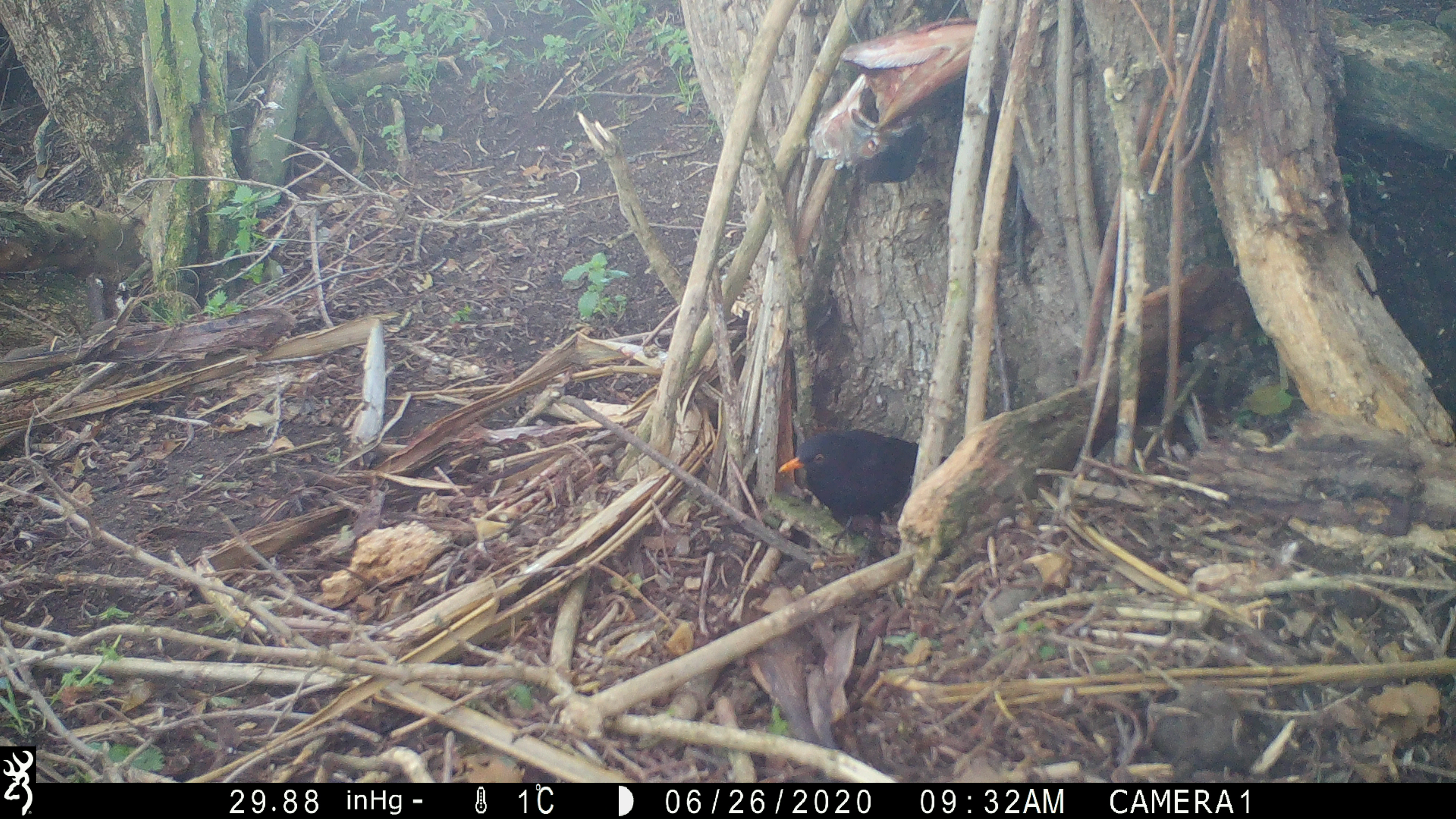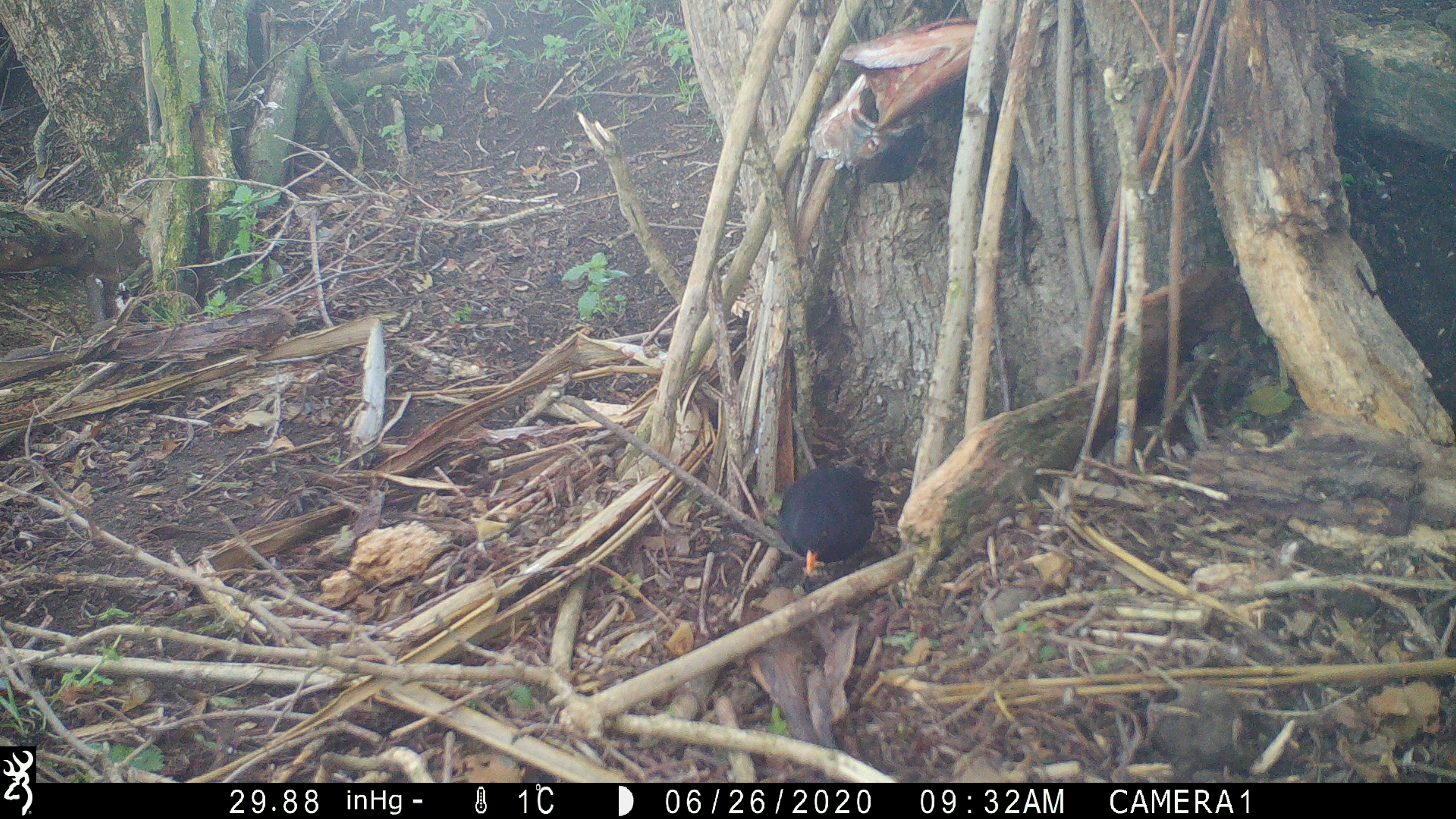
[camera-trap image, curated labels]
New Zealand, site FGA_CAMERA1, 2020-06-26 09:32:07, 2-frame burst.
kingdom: Animalia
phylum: Chordata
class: Aves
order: Passeriformes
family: Turdidae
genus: Turdus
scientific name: Turdus merula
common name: eurasian blackbird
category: blackbird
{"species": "blackbird (eurasian blackbird) (Turdus merula)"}